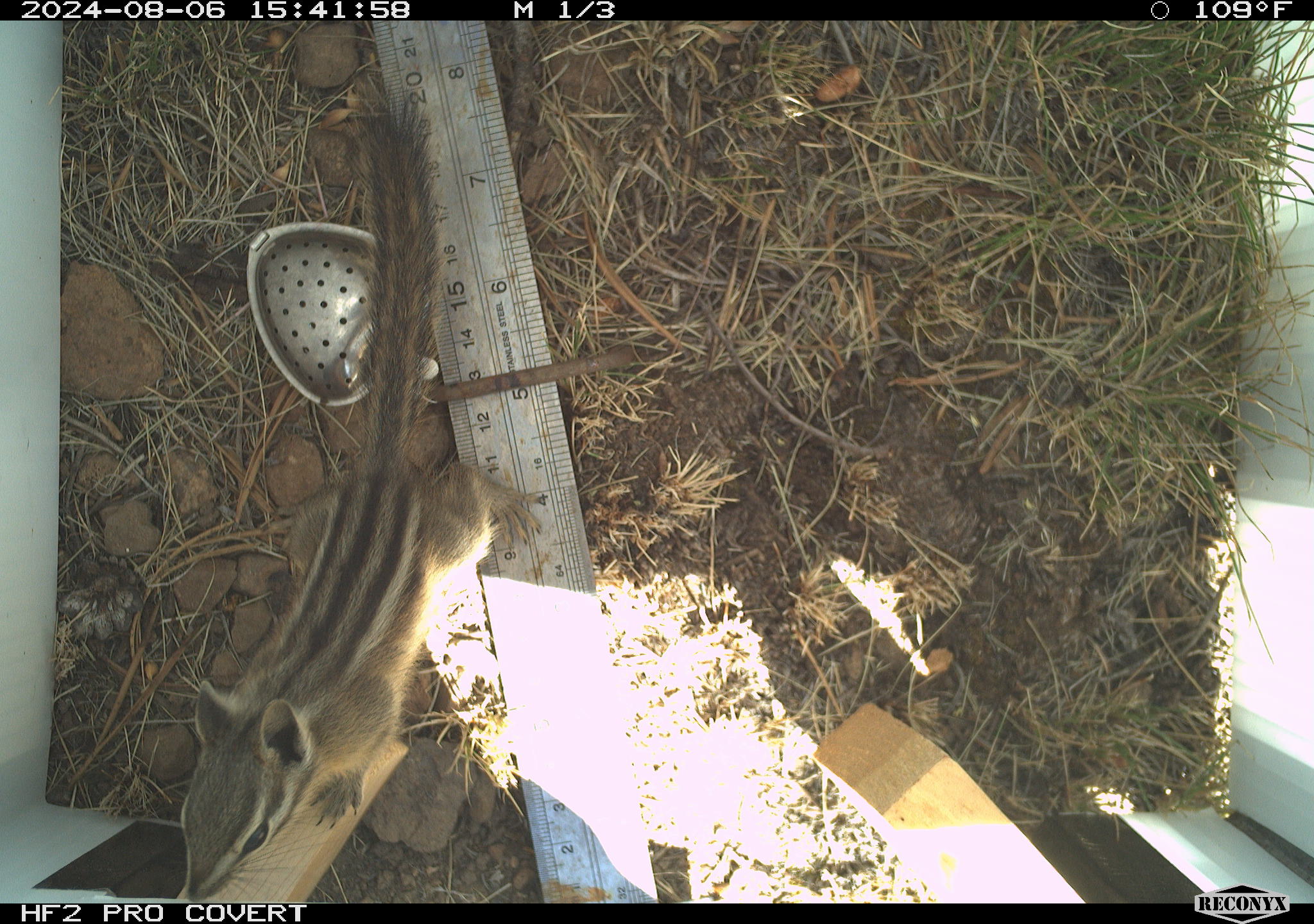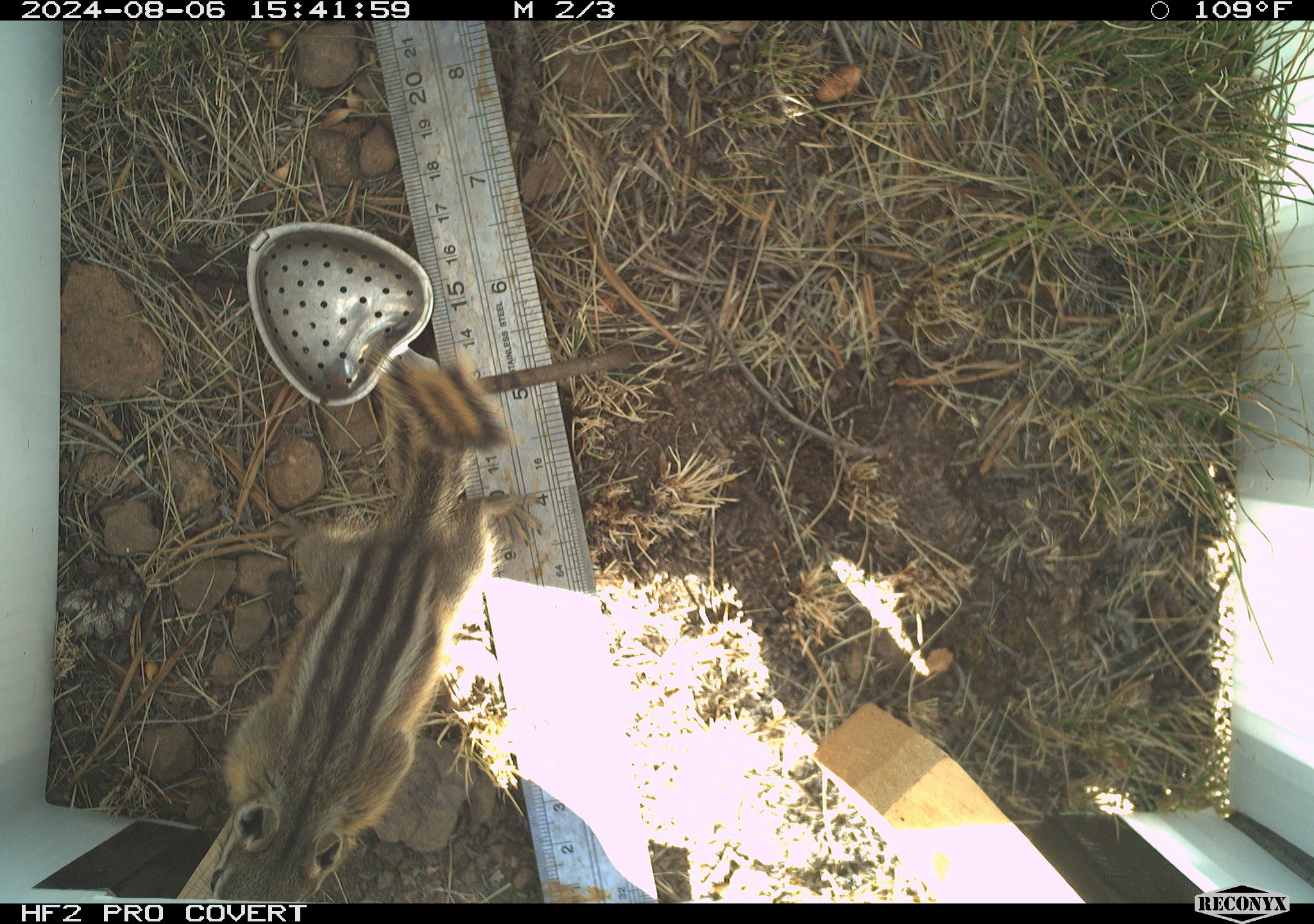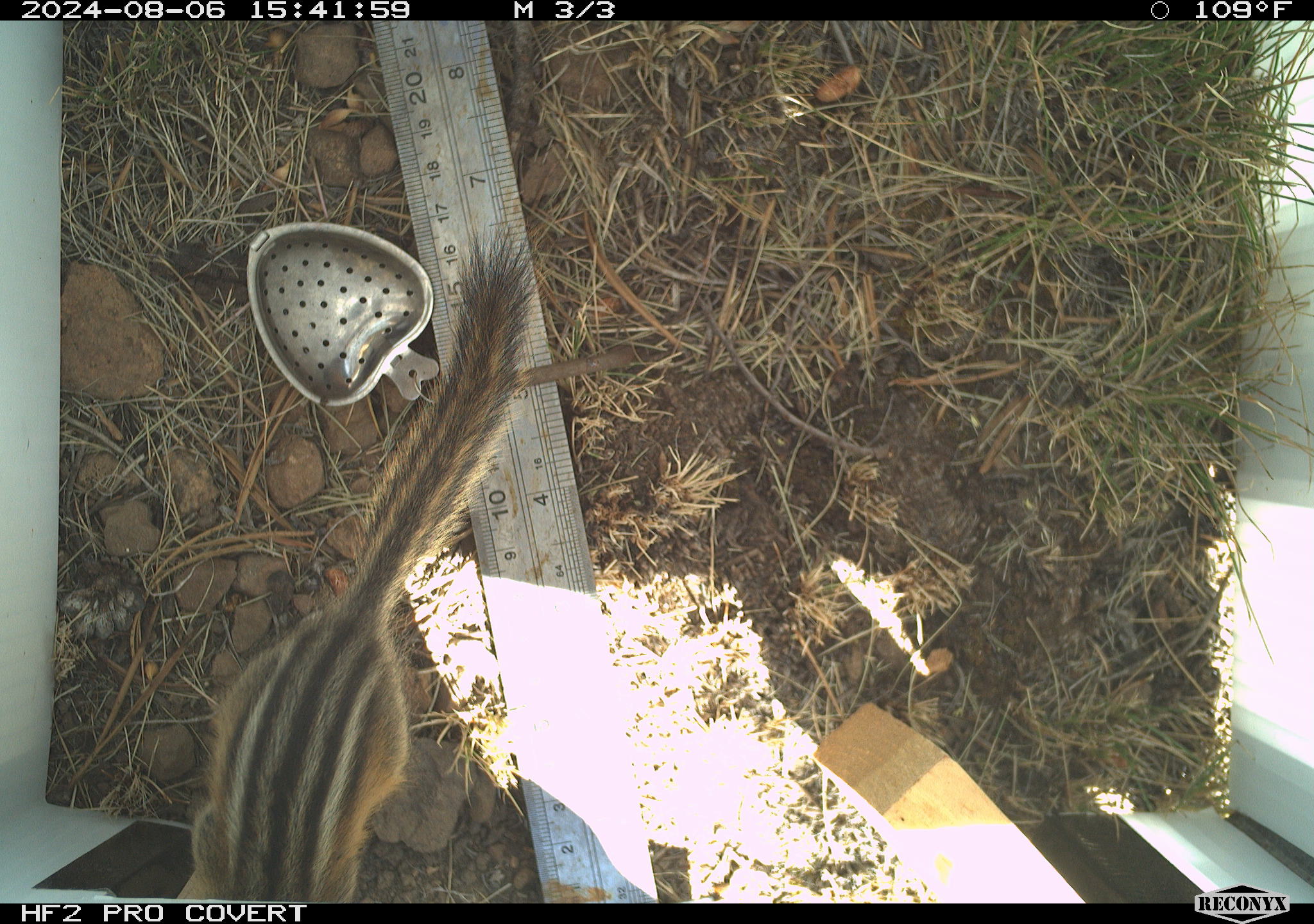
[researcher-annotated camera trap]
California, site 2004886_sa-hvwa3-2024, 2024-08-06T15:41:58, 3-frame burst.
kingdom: Animalia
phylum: Chordata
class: Mammalia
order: Rodentia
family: Sciuridae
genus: Neotamias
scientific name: Neotamias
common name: western chipmunks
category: neotamias species